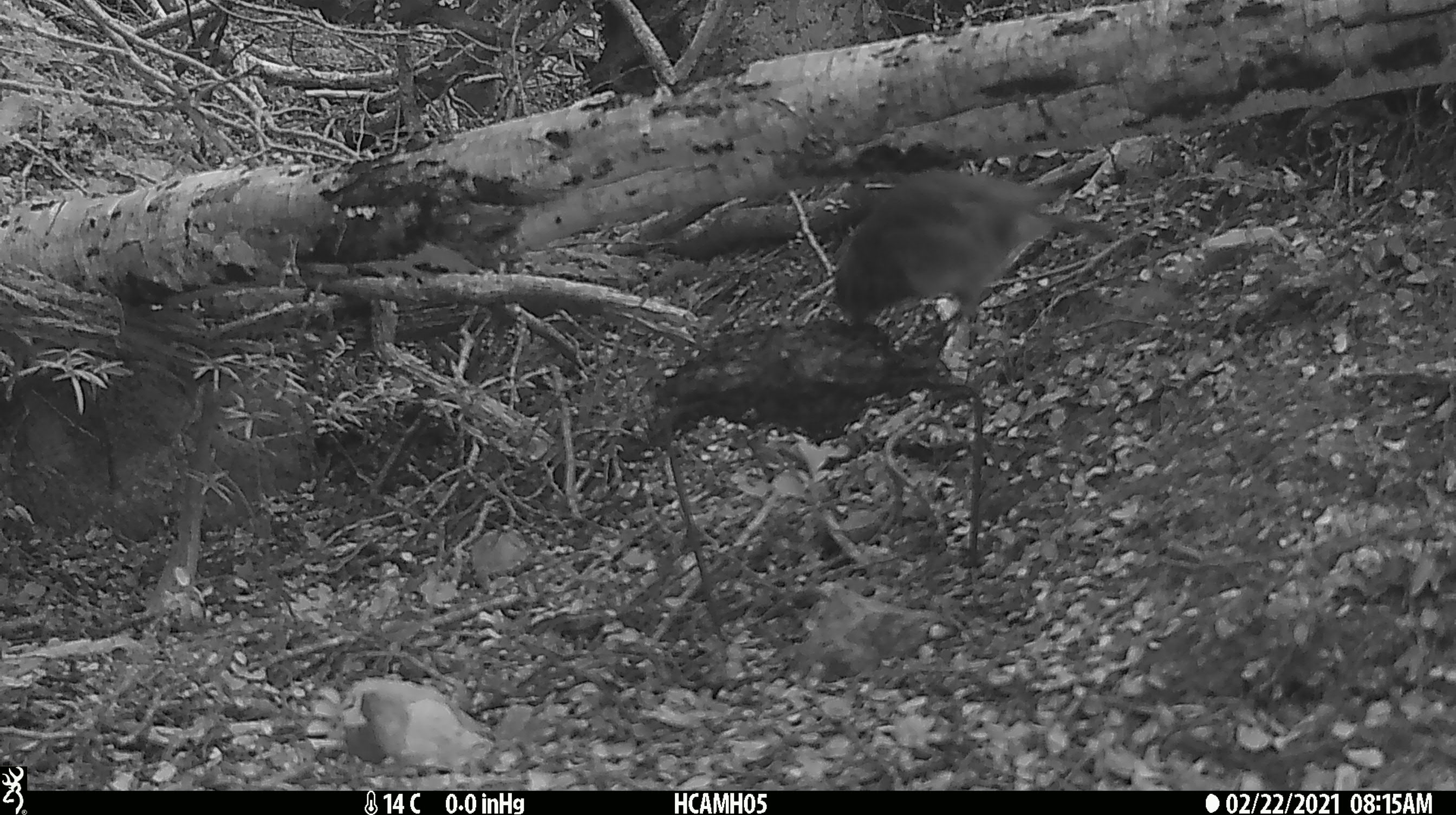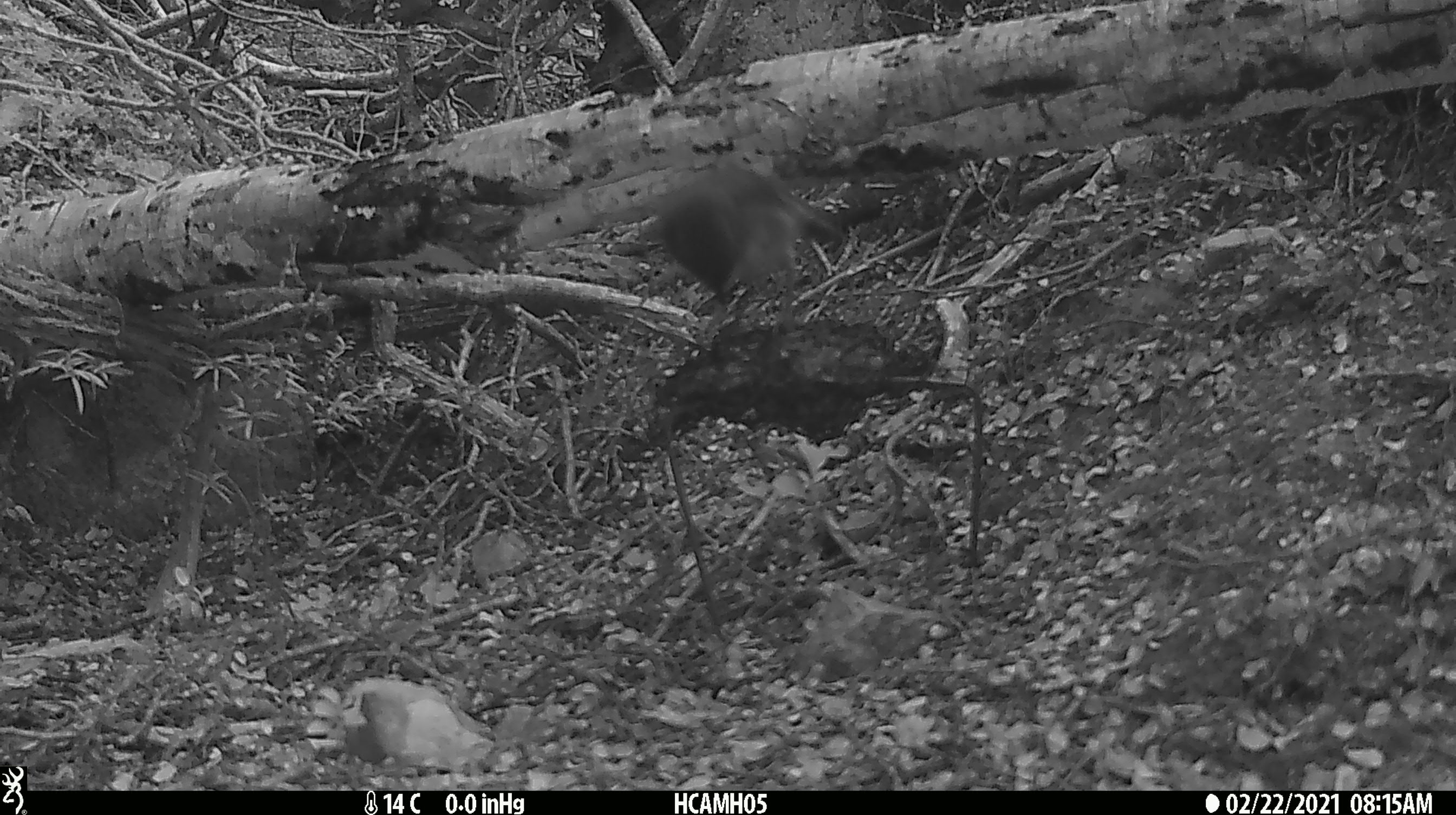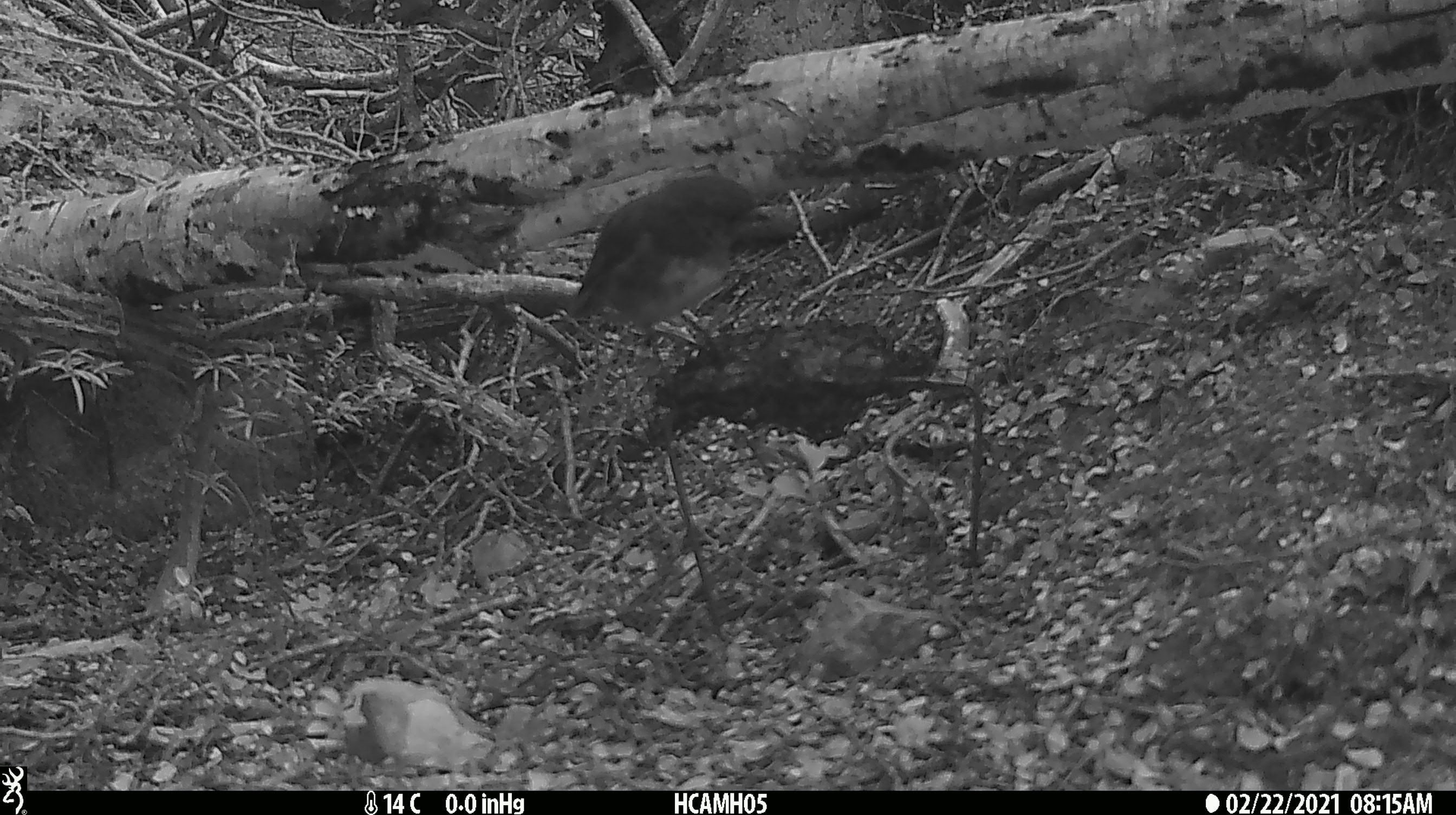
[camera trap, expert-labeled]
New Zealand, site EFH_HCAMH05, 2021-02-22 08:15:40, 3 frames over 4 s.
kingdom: Animalia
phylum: Chordata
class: Aves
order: Passeriformes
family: Petroicidae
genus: Petroica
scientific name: Petroica australis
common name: new zealand robin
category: robin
Robin (new zealand robin) (Petroica australis).